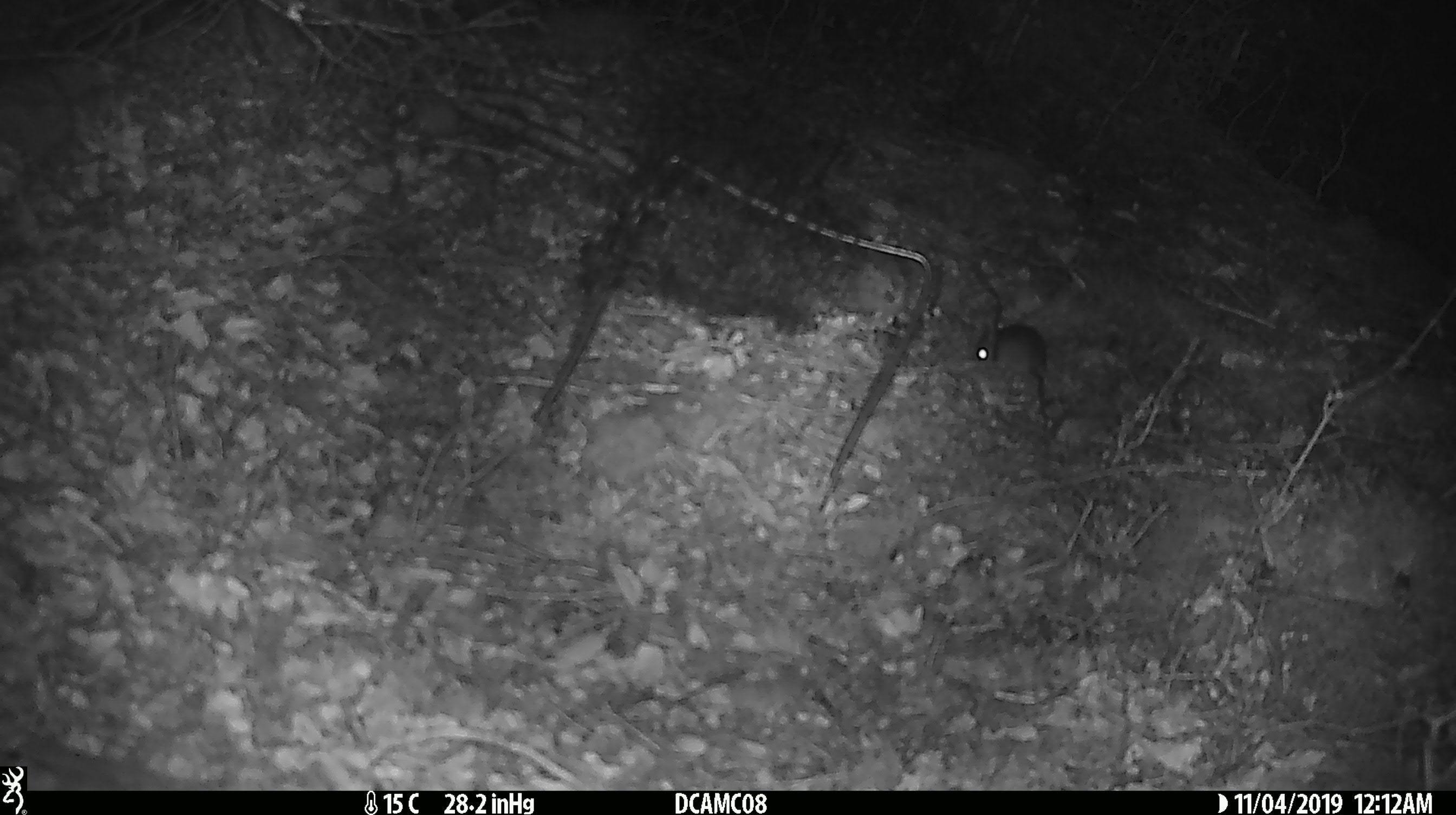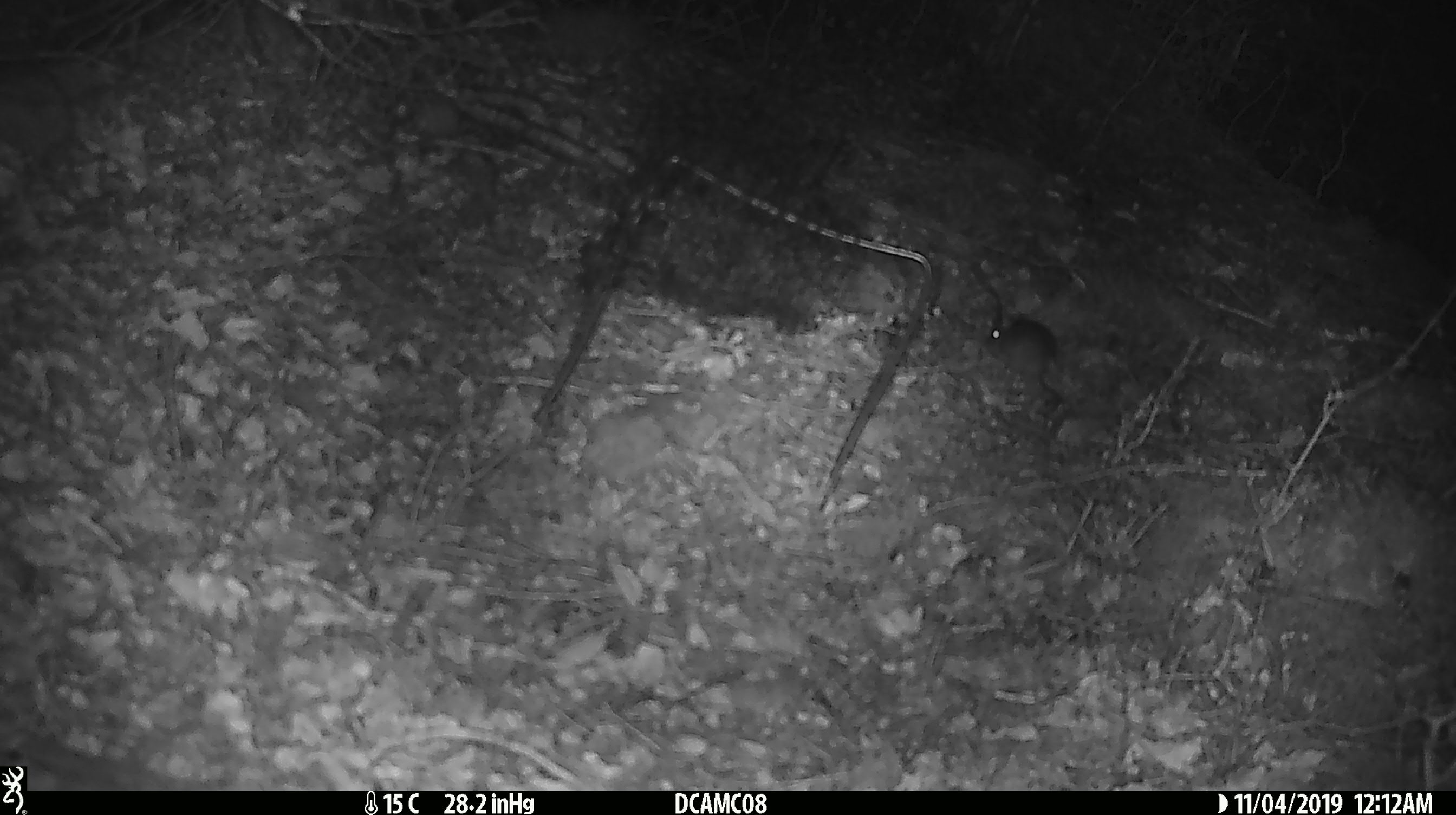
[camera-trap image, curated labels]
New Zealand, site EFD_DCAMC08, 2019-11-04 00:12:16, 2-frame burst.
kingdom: Animalia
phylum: Chordata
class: Mammalia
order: Rodentia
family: Muridae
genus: Mus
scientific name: Mus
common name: mouse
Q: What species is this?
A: Mouse (Mus).